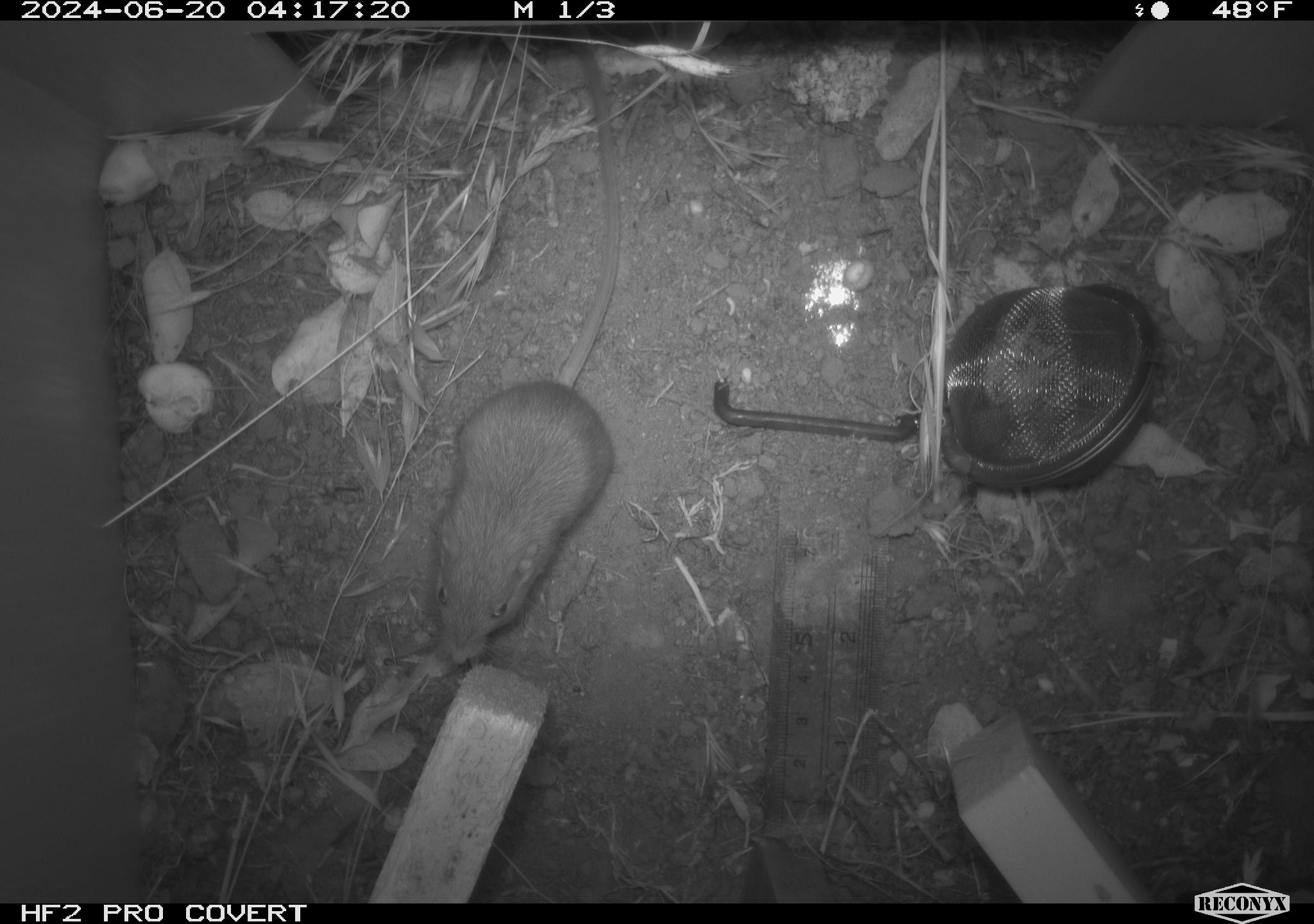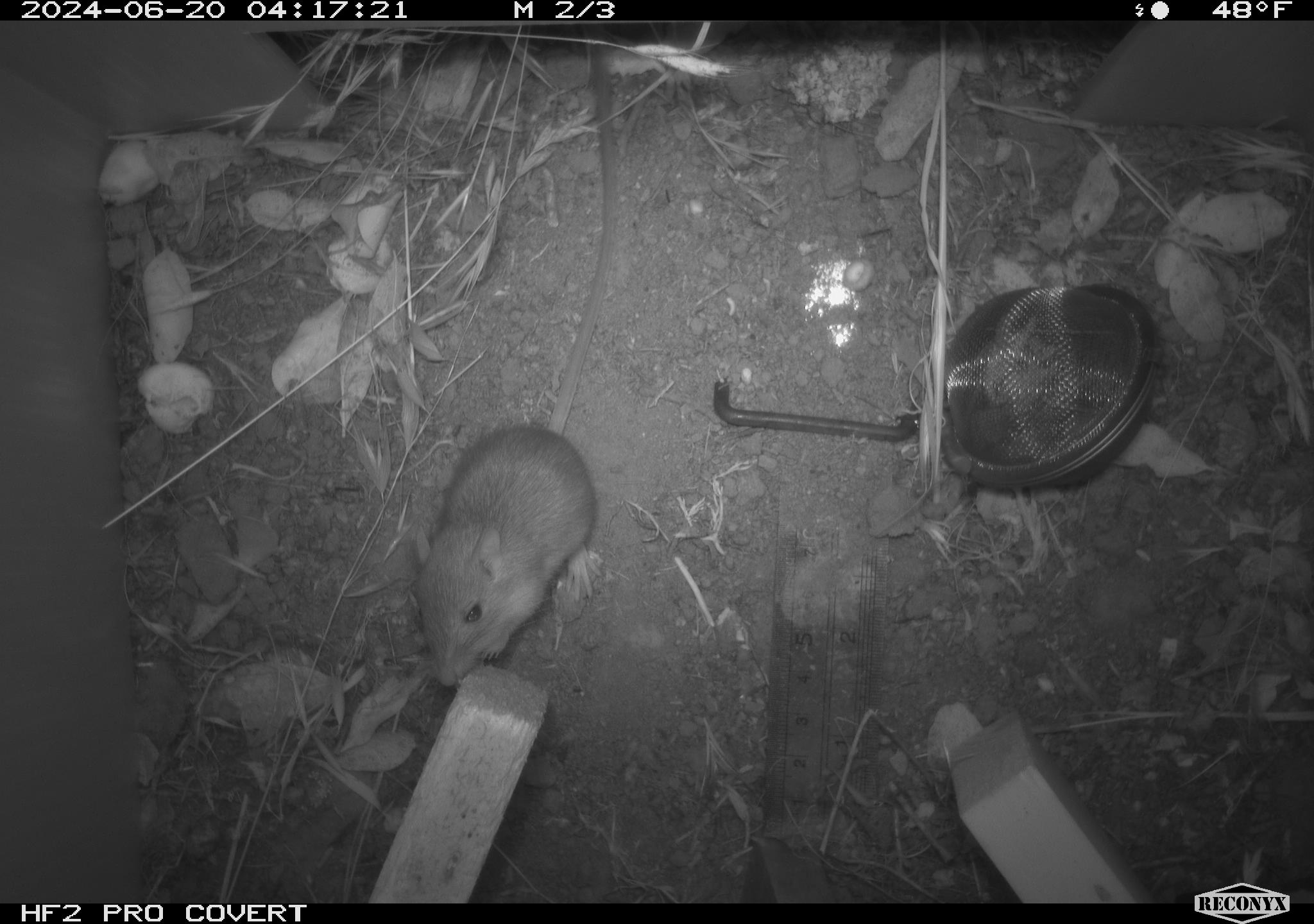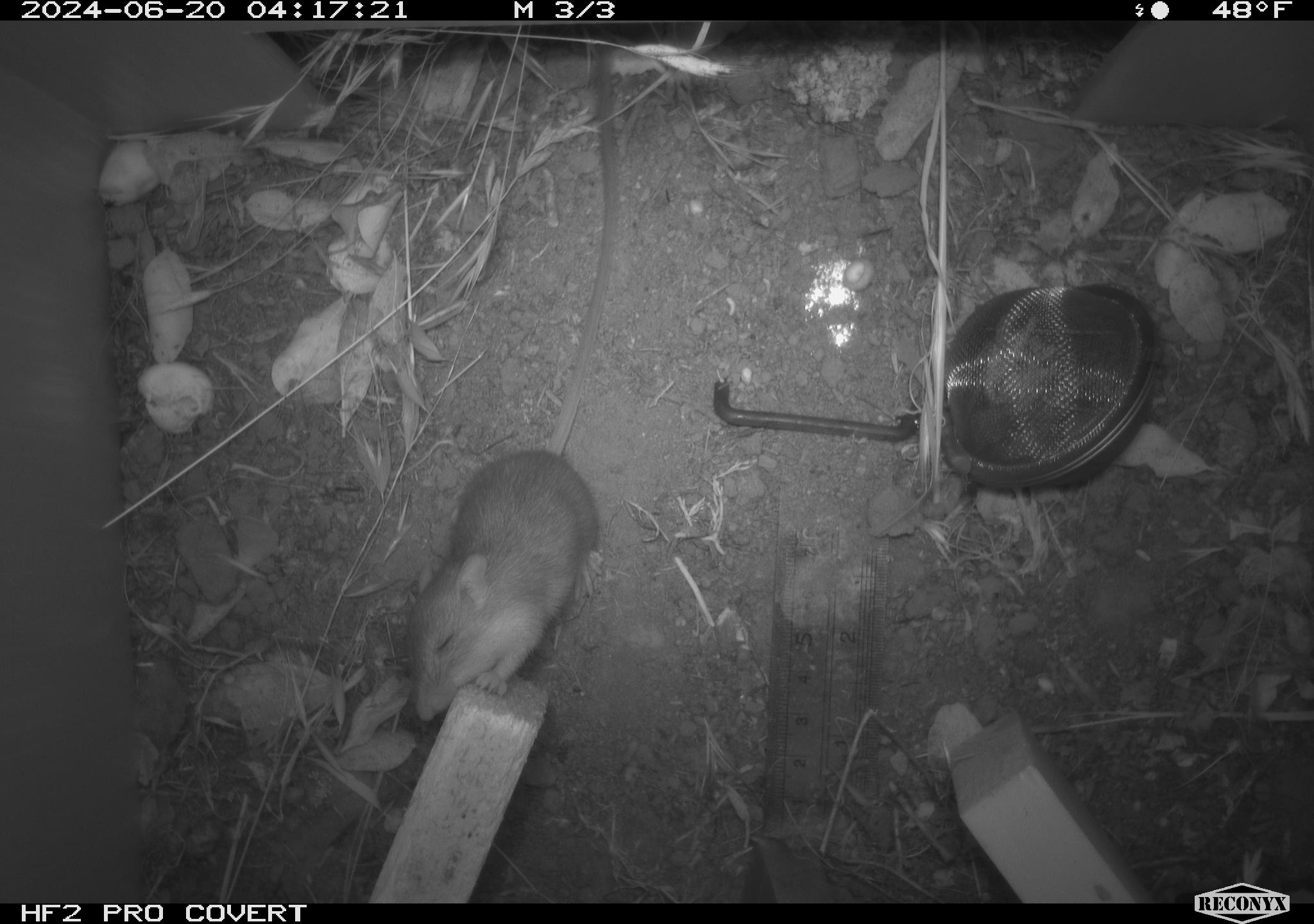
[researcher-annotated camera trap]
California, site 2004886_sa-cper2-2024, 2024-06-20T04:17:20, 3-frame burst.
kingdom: Animalia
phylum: Chordata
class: Mammalia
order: Rodentia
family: Heteromyidae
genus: Dipodomys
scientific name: Dipodomys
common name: kangaroo rats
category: dipodomys species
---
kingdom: Animalia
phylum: Chordata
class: Mammalia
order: Rodentia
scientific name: Rodentia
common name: rodent